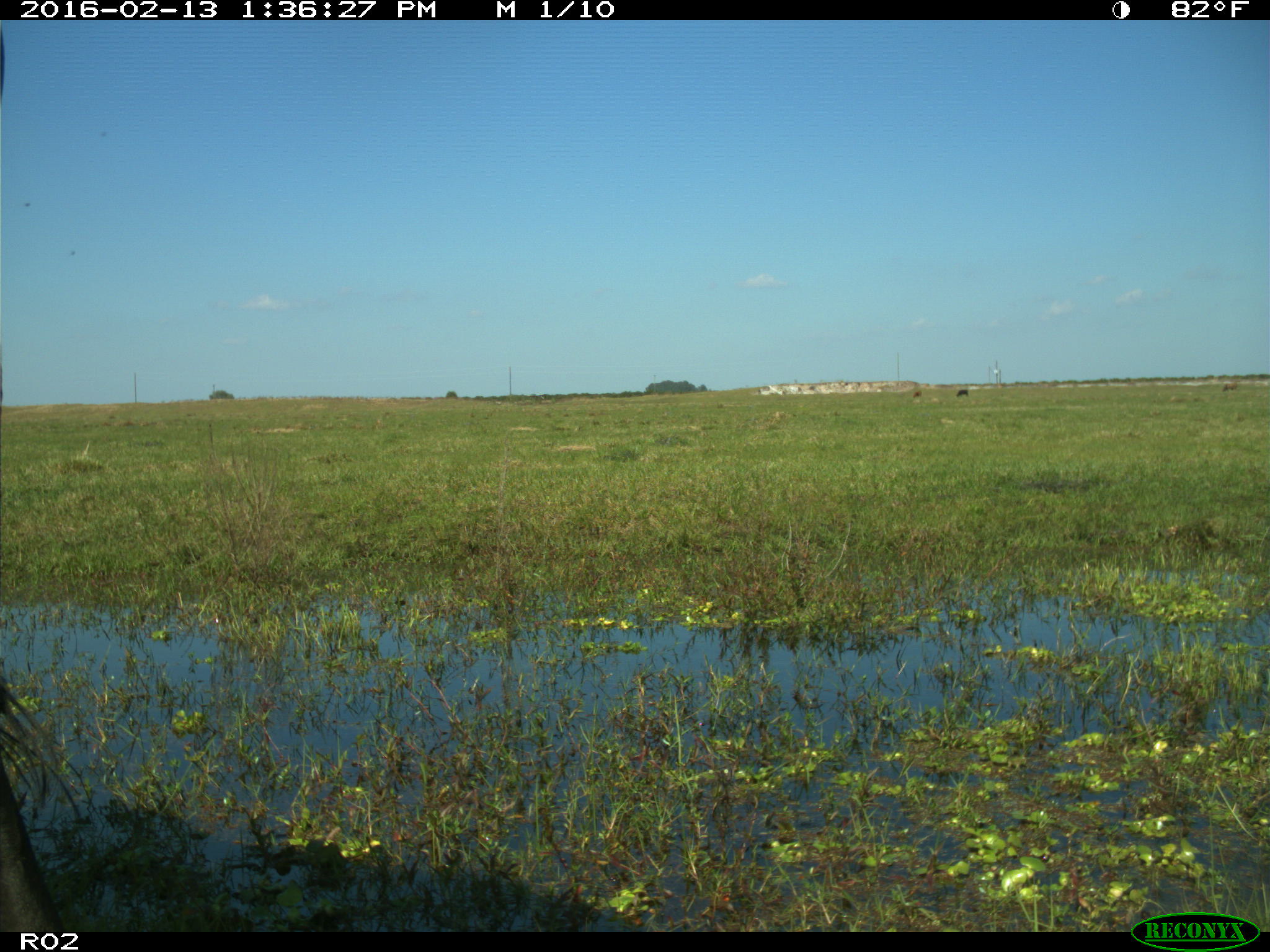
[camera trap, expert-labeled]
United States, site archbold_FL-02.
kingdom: Animalia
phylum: Chordata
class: Mammalia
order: Artiodactyla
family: Bovidae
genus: Bos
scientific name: Bos taurus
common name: domestic cow